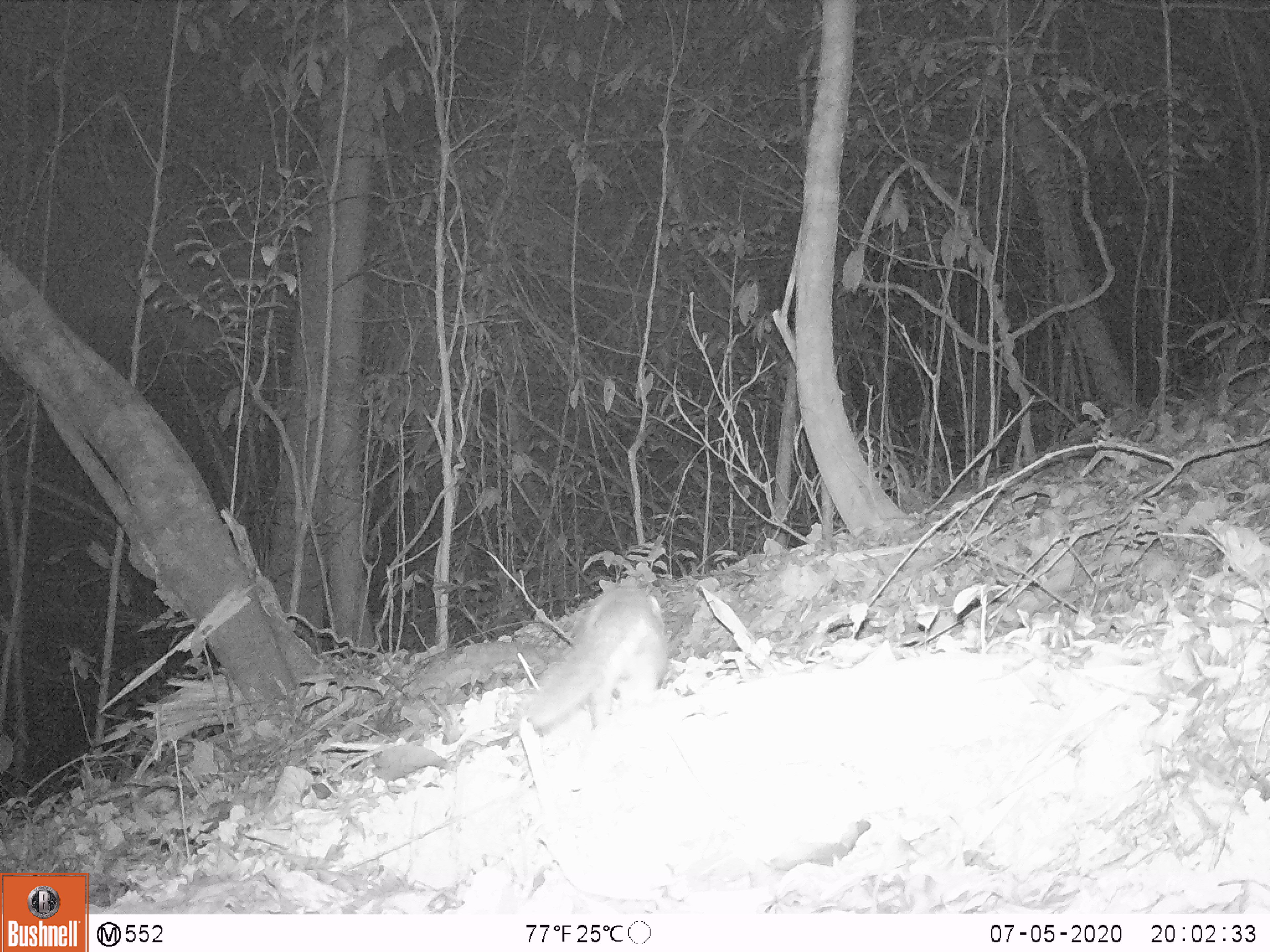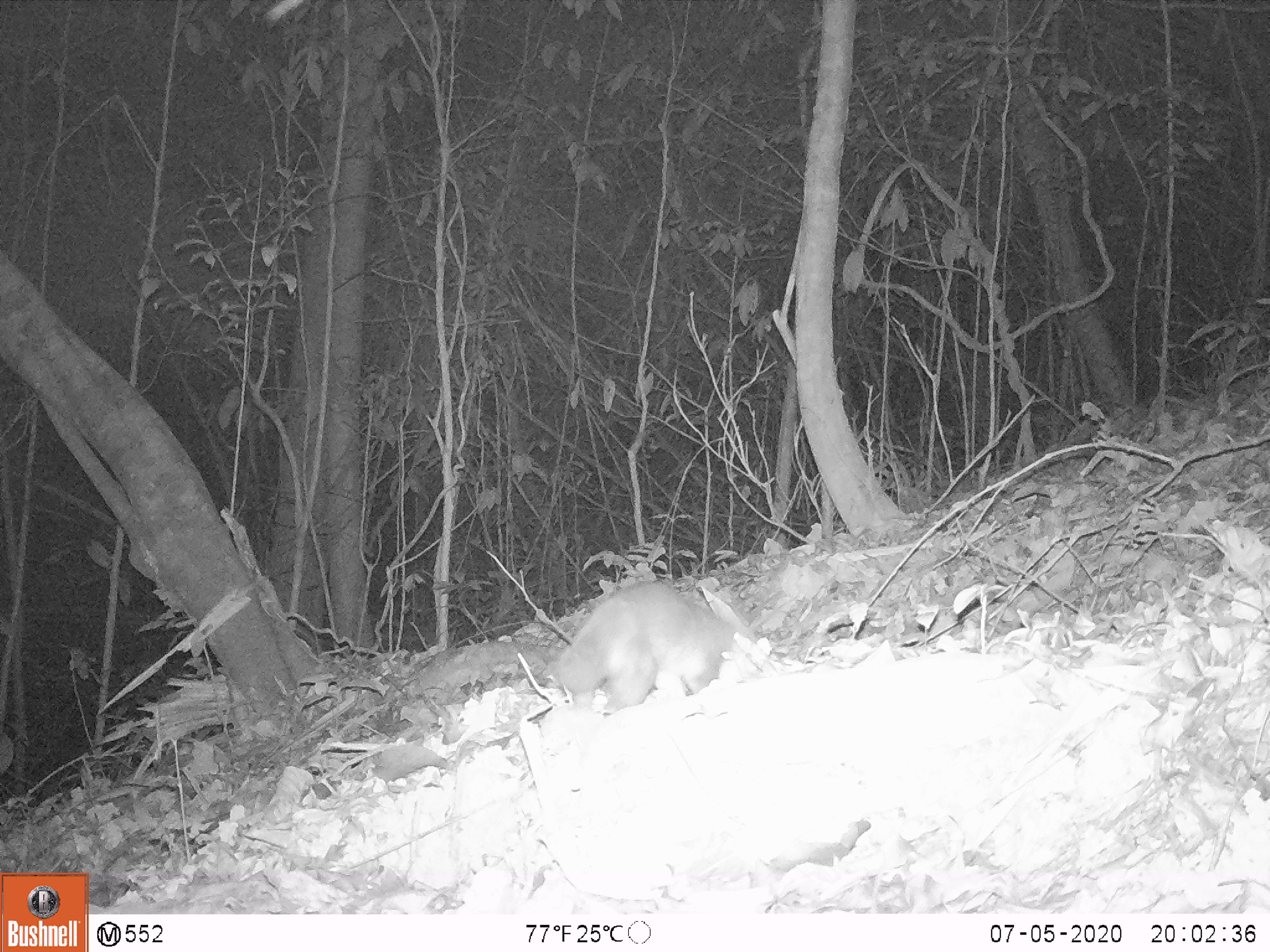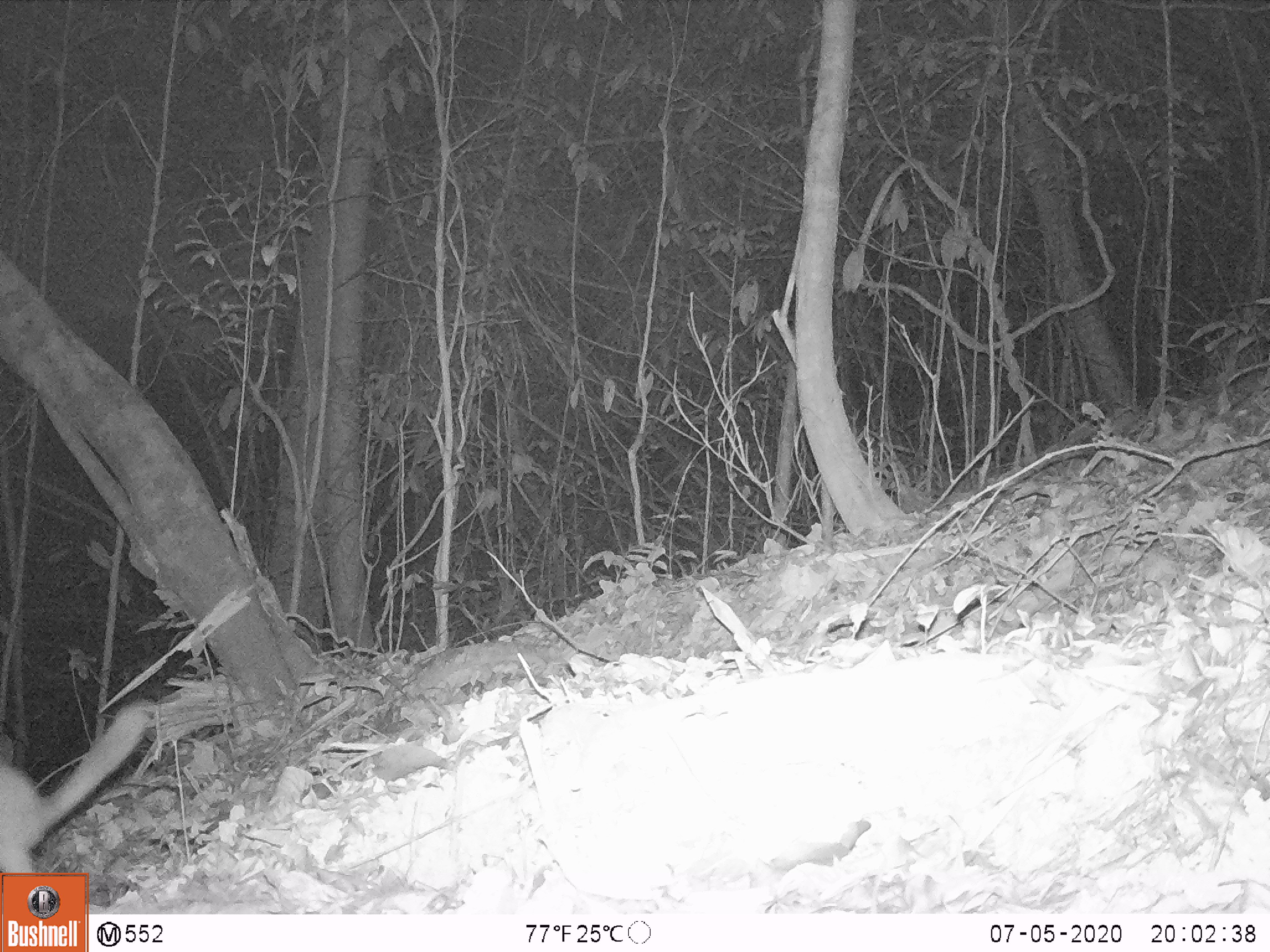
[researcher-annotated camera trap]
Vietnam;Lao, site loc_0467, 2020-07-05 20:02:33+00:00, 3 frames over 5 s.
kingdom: Animalia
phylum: Chordata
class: Mammalia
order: Carnivora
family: Mustelidae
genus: Melogale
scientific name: Melogale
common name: ferret badger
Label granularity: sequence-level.